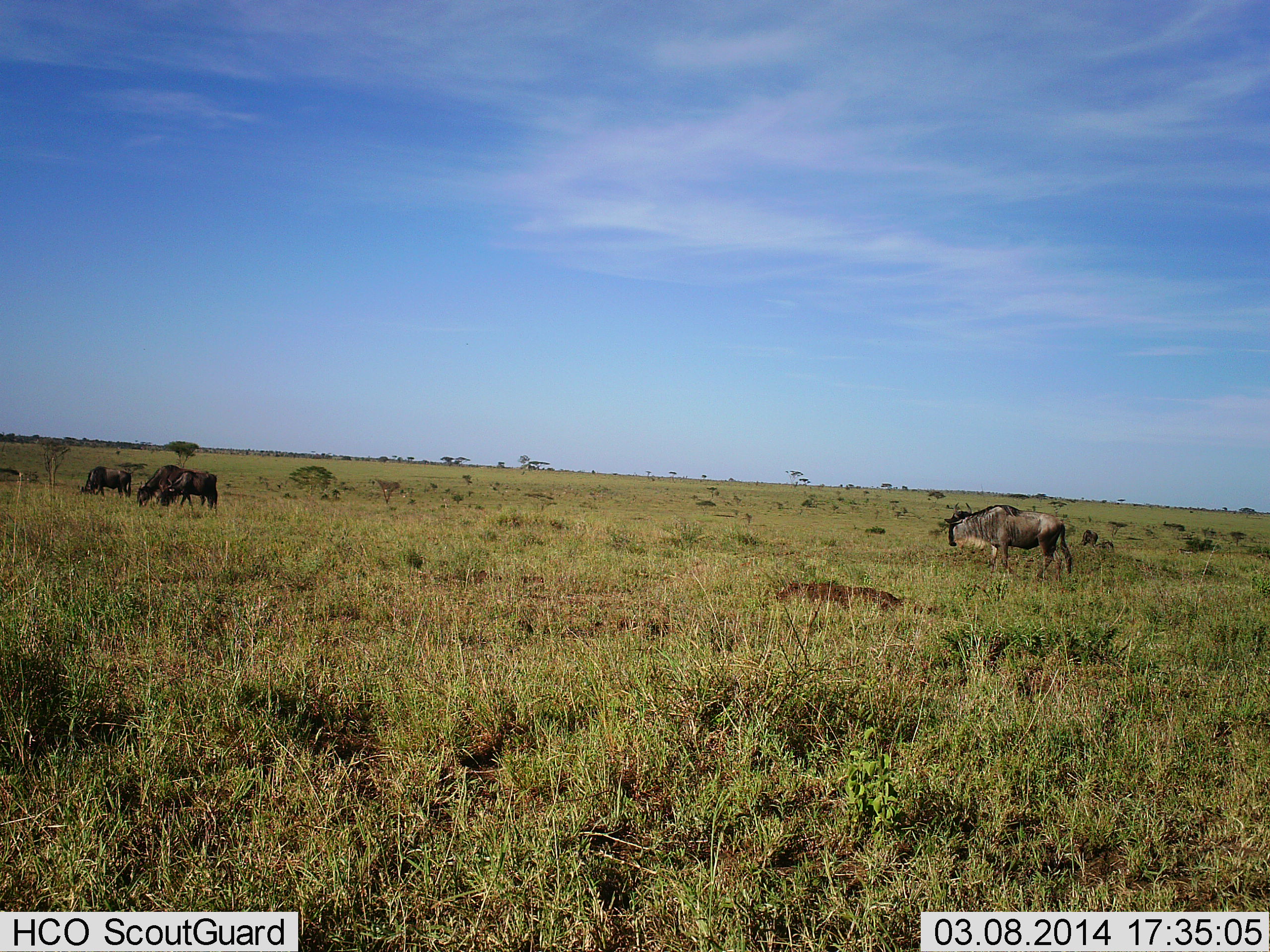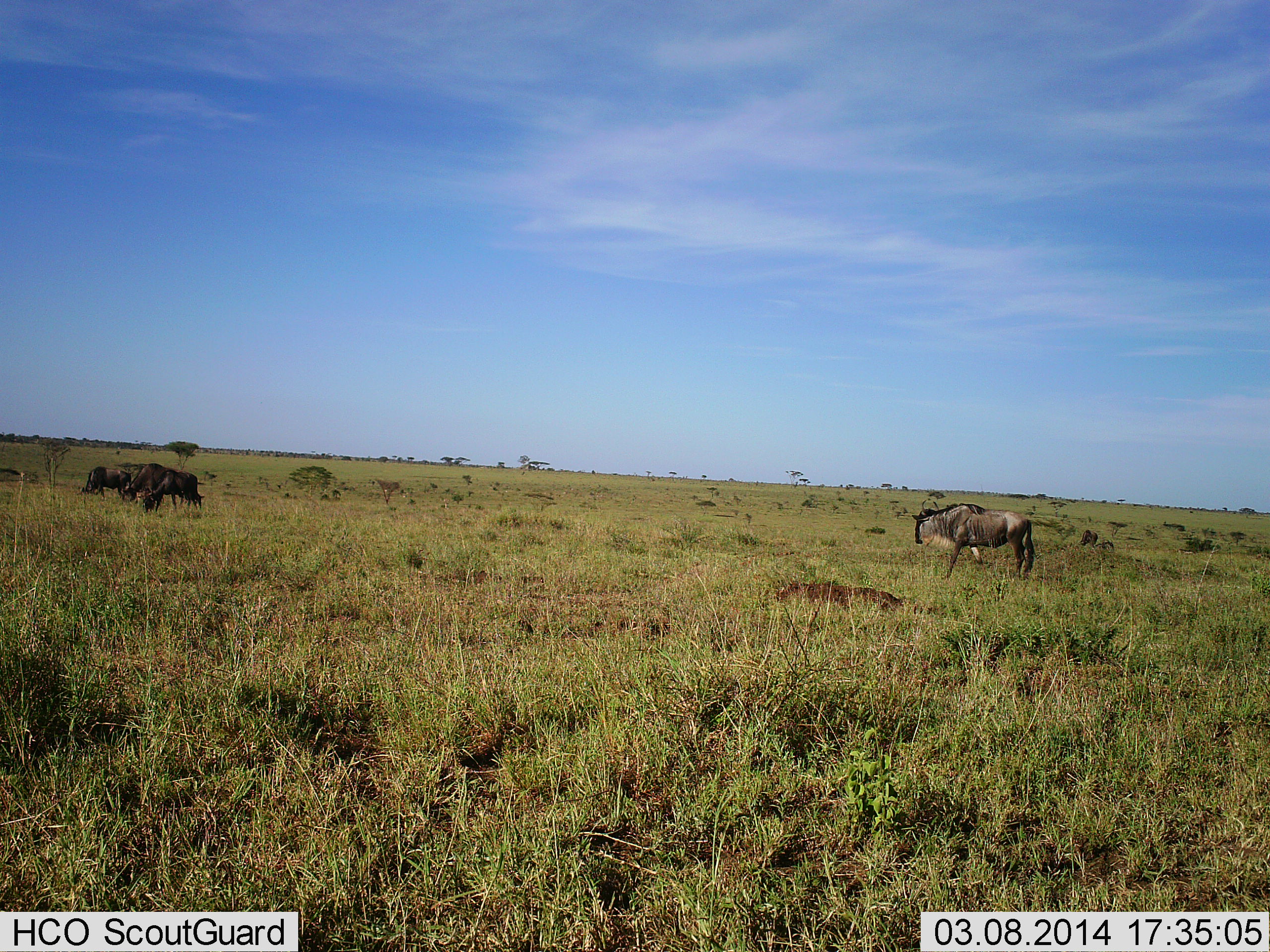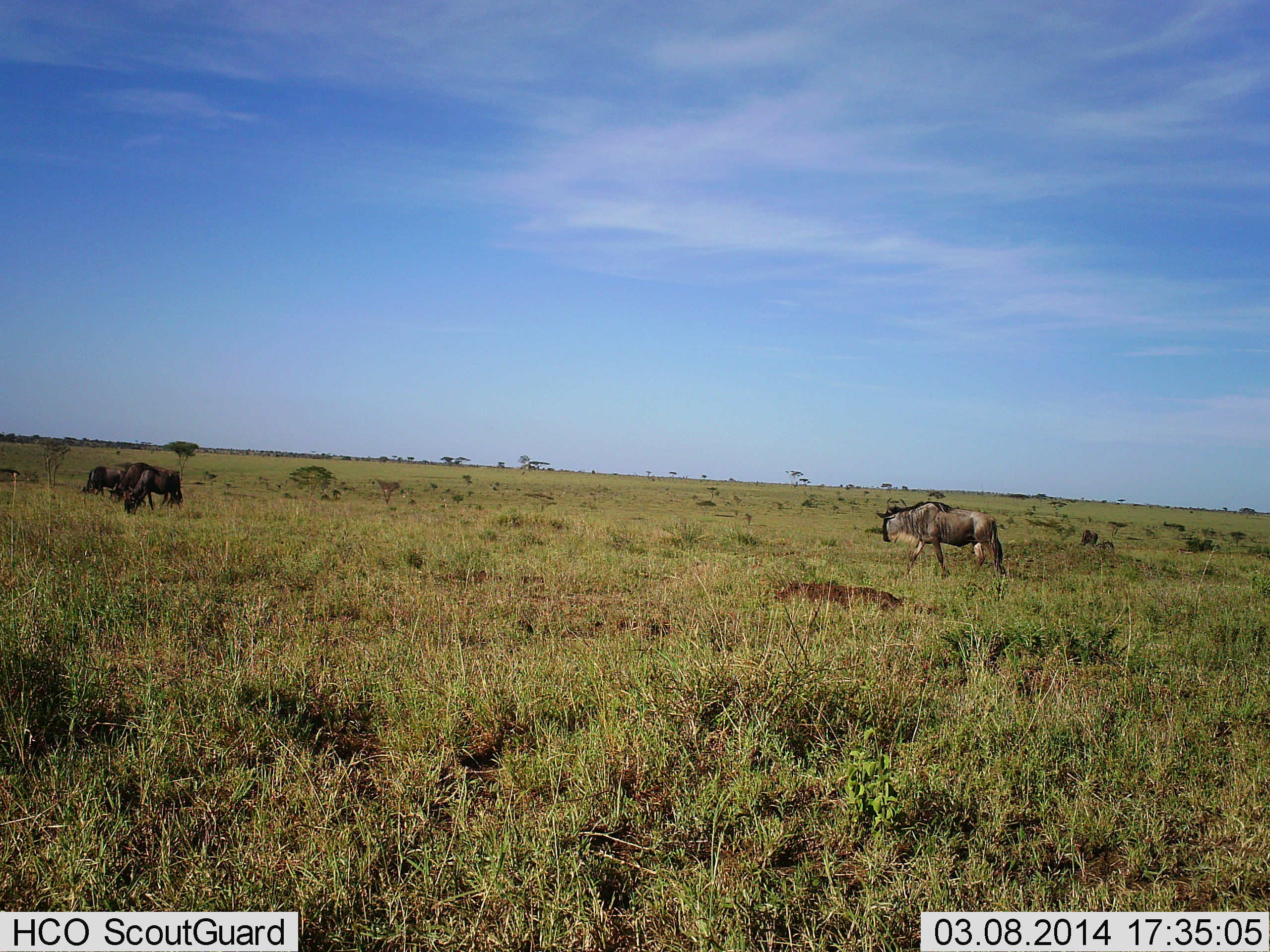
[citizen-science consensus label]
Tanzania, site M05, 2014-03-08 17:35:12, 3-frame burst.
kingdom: Animalia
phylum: Chordata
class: Mammalia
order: Artiodactyla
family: Bovidae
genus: Connochaetes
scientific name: Connochaetes taurinus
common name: blue wildebeest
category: wildebeest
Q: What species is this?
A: Wildebeest (blue wildebeest) (Connochaetes taurinus).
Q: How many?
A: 3.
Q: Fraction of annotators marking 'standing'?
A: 32%.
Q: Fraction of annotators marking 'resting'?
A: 0%.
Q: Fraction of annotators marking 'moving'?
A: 87%.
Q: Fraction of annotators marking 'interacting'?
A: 0%.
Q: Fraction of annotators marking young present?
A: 0%.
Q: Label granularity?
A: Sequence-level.